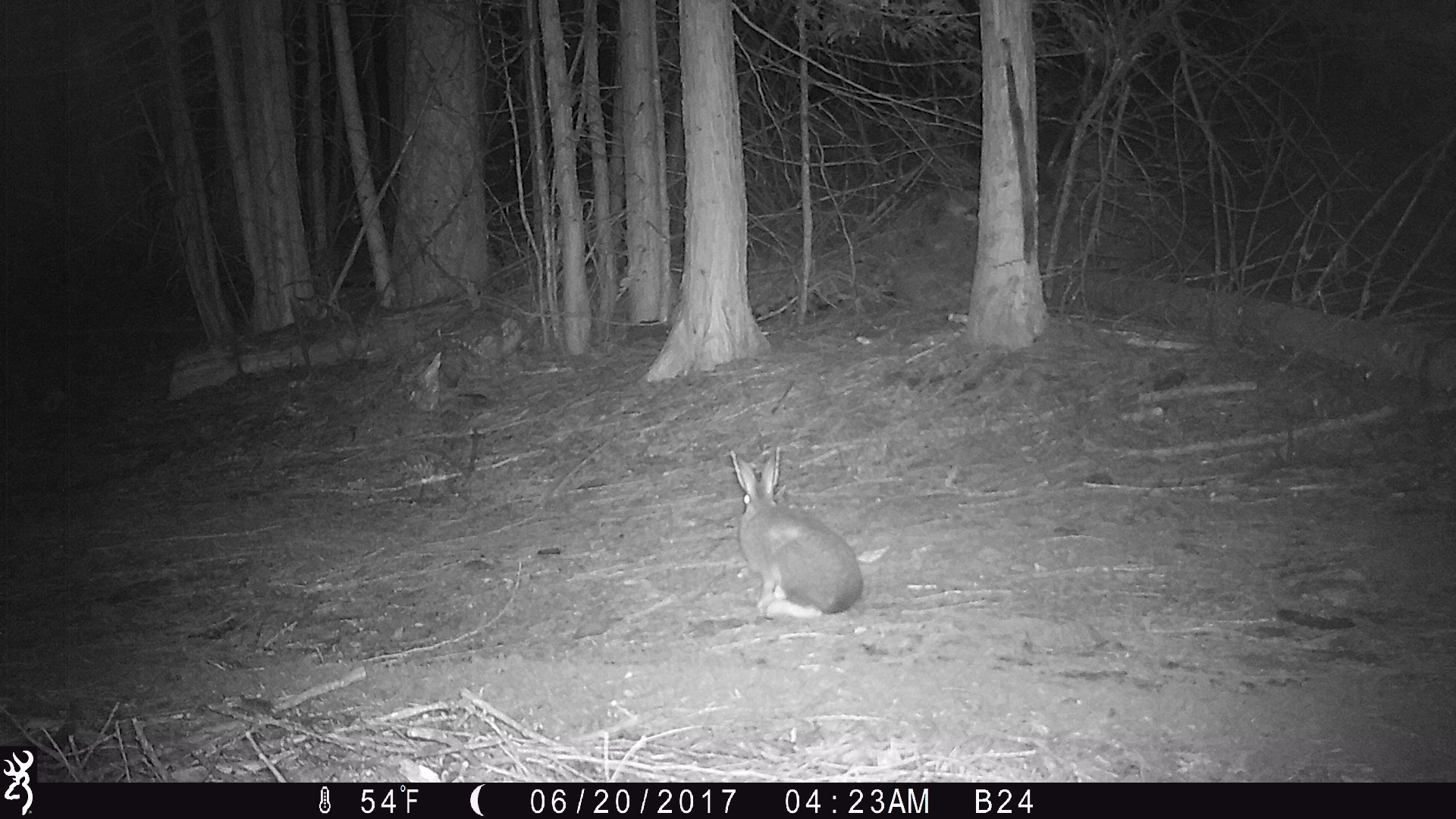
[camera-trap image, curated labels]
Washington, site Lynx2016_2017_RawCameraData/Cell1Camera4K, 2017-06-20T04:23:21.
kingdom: Animalia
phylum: Chordata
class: Mammalia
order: Lagomorpha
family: Leporidae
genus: Lepus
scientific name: Lepus americanus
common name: snowshoe hare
Lepus americanus (snowshoe hare). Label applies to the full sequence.